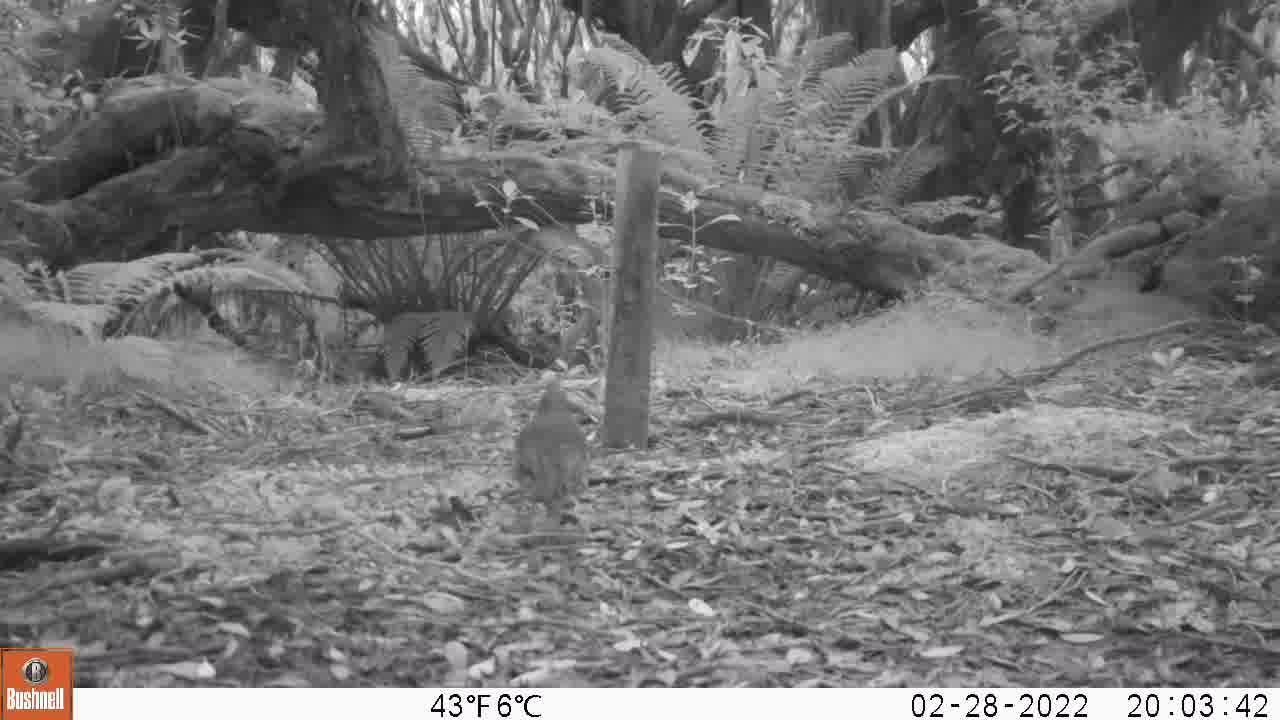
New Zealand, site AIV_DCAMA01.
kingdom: Animalia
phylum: Chordata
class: Aves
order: Passeriformes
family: Turdidae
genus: Turdus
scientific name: Turdus philomelos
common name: song thrush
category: thrush